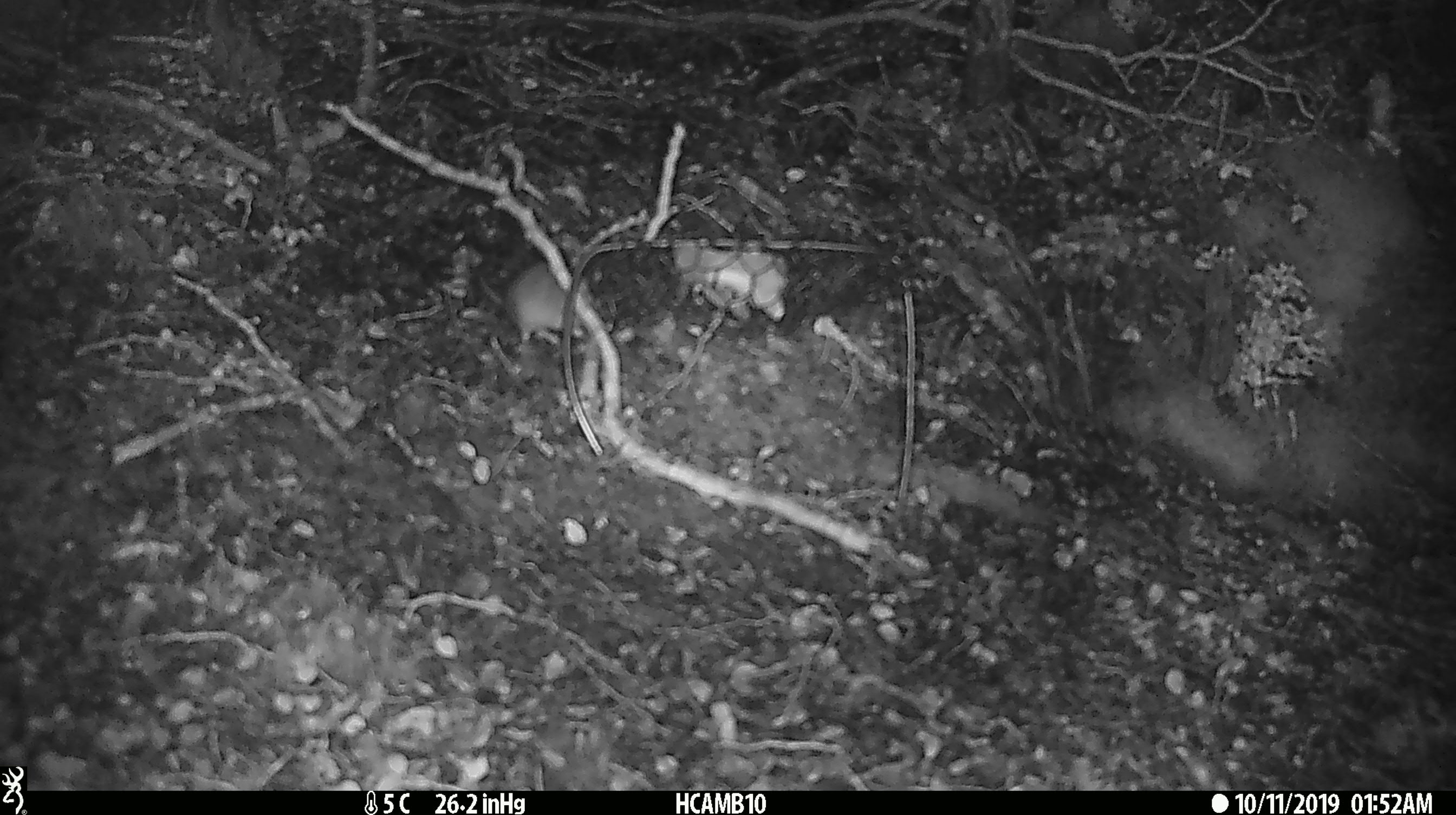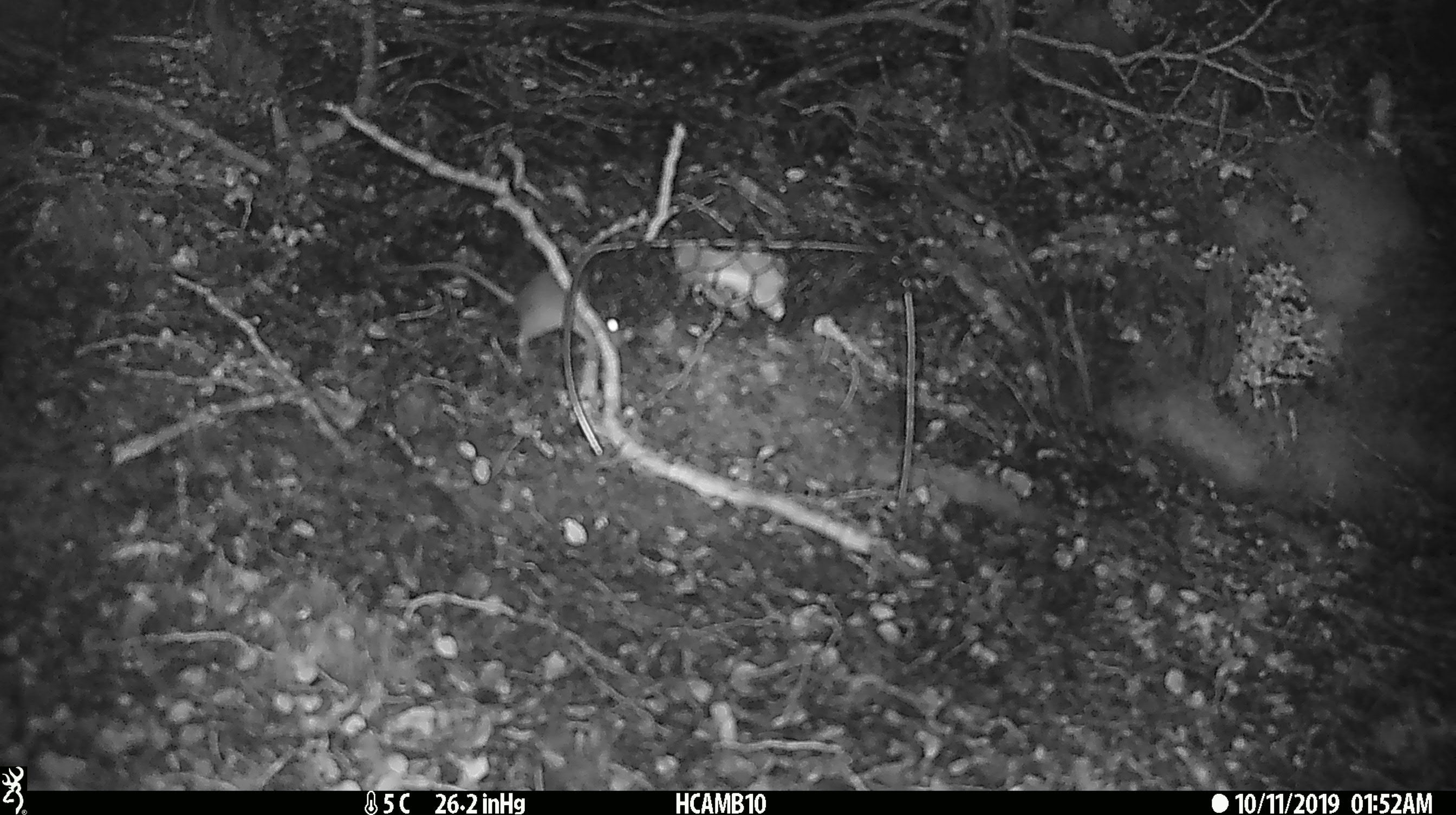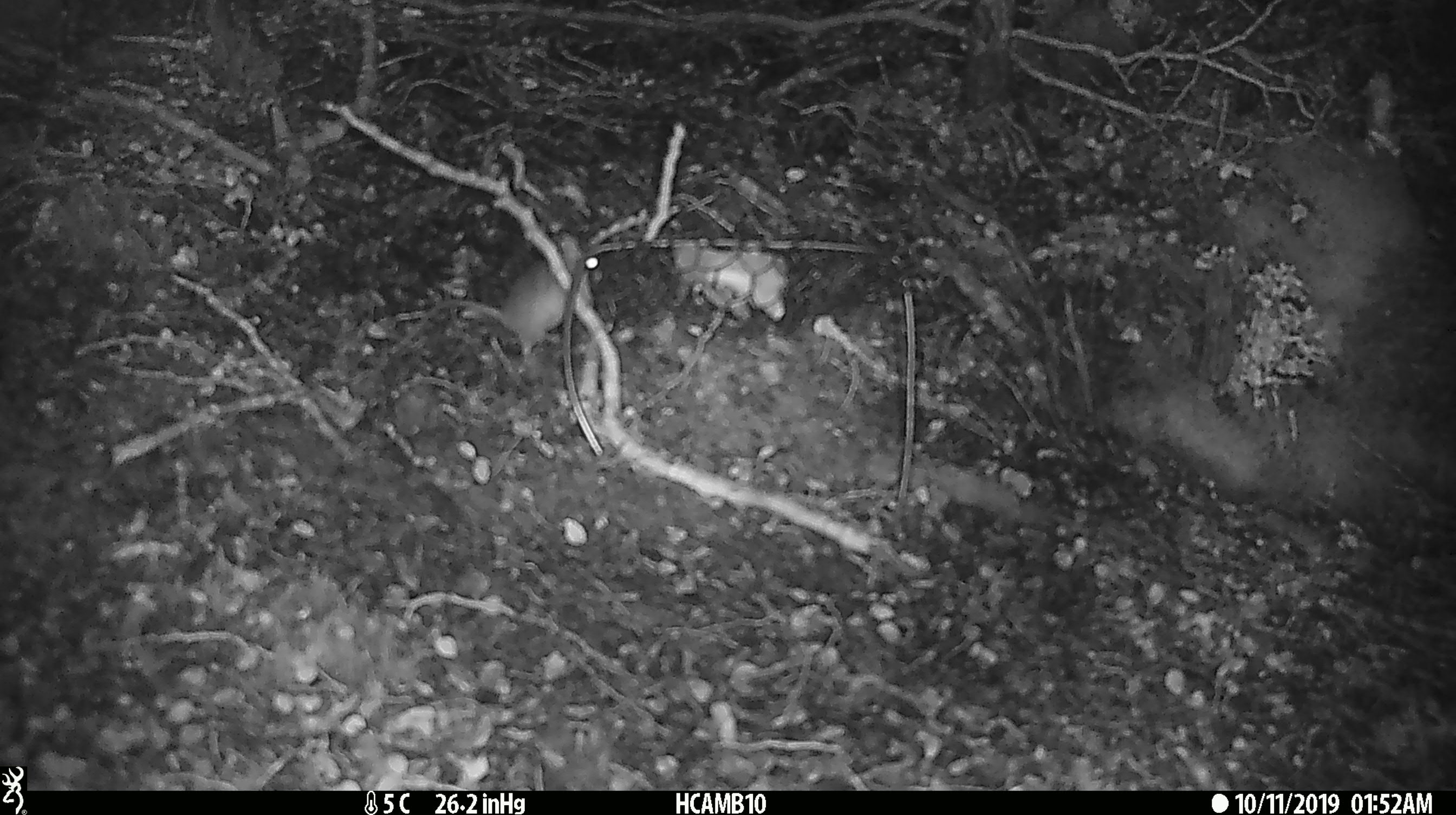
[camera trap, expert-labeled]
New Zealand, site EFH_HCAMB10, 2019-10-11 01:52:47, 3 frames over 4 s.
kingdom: Animalia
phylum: Chordata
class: Mammalia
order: Rodentia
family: Muridae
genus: Mus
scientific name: Mus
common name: mouse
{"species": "mouse (Mus)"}